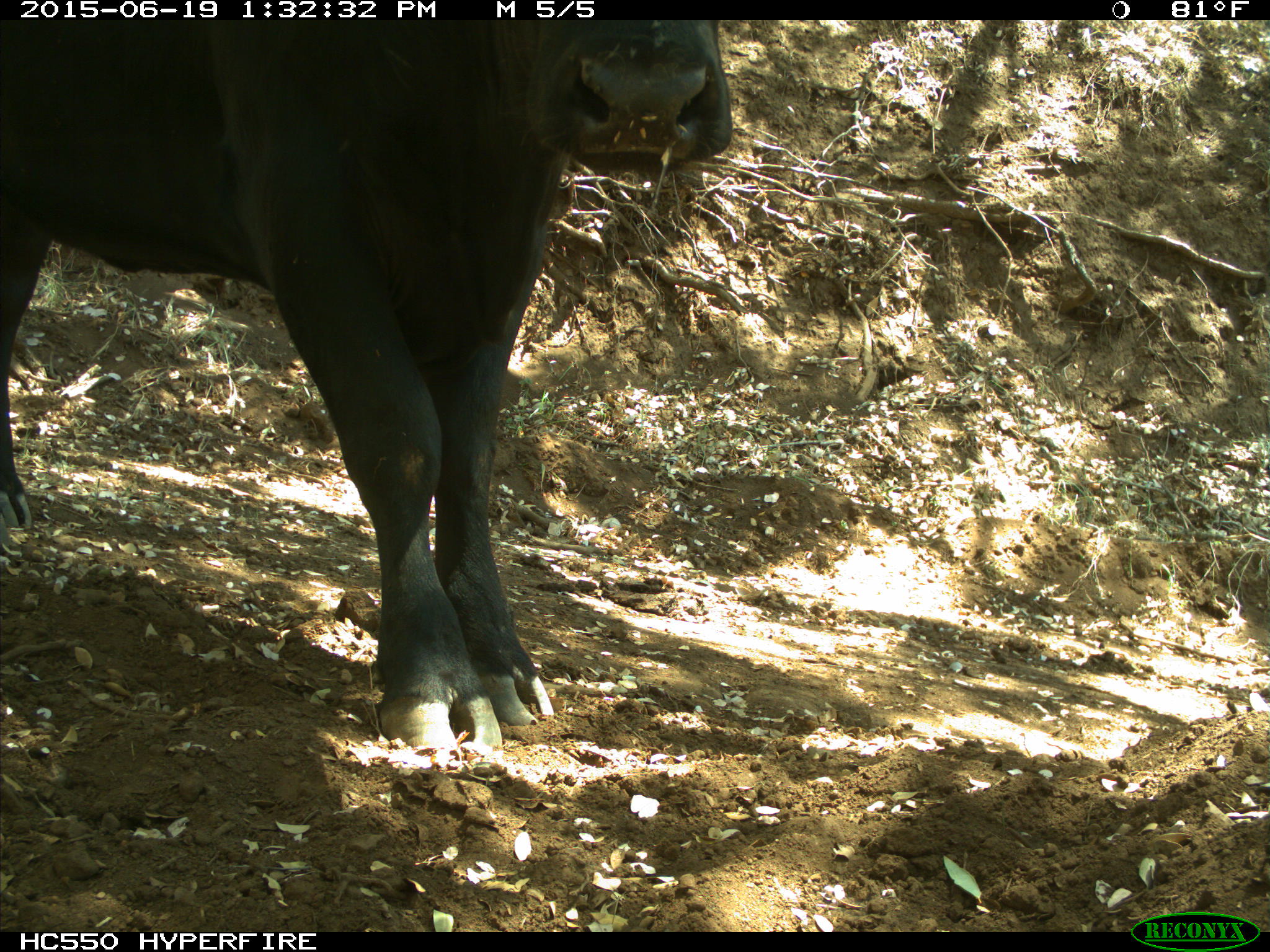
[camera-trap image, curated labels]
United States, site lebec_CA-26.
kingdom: Animalia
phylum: Chordata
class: Mammalia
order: Artiodactyla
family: Bovidae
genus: Bos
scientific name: Bos taurus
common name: domestic cow